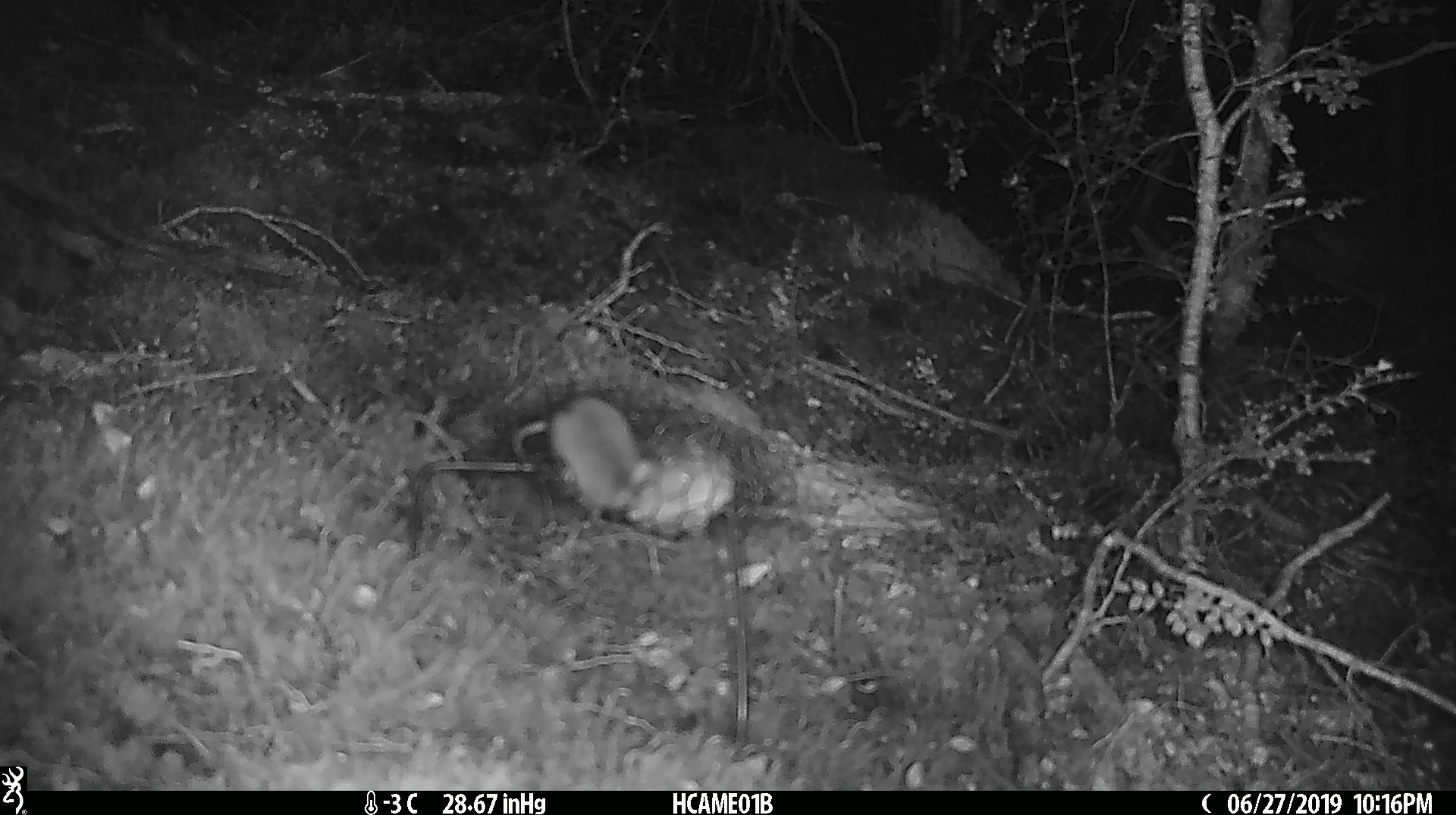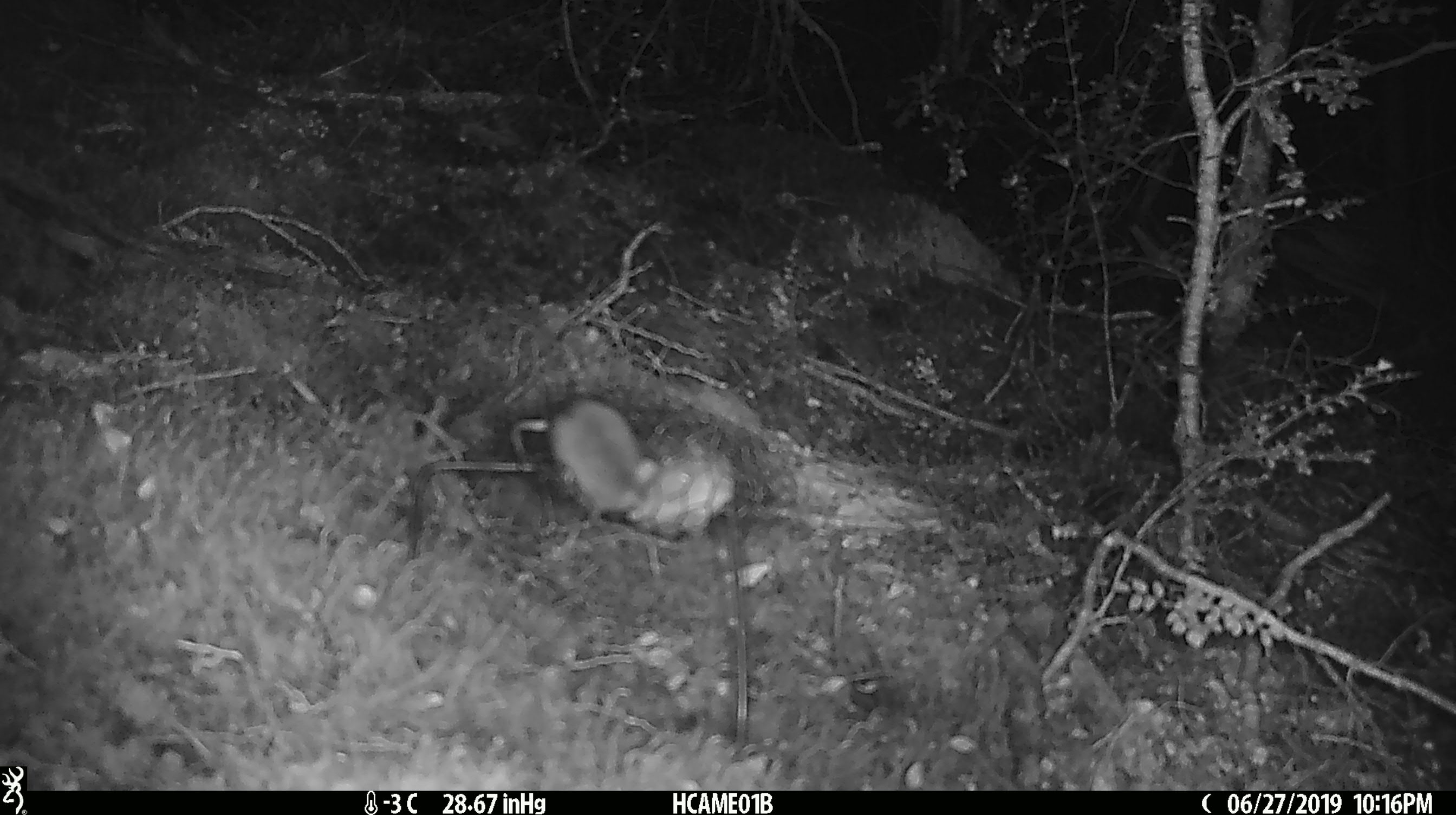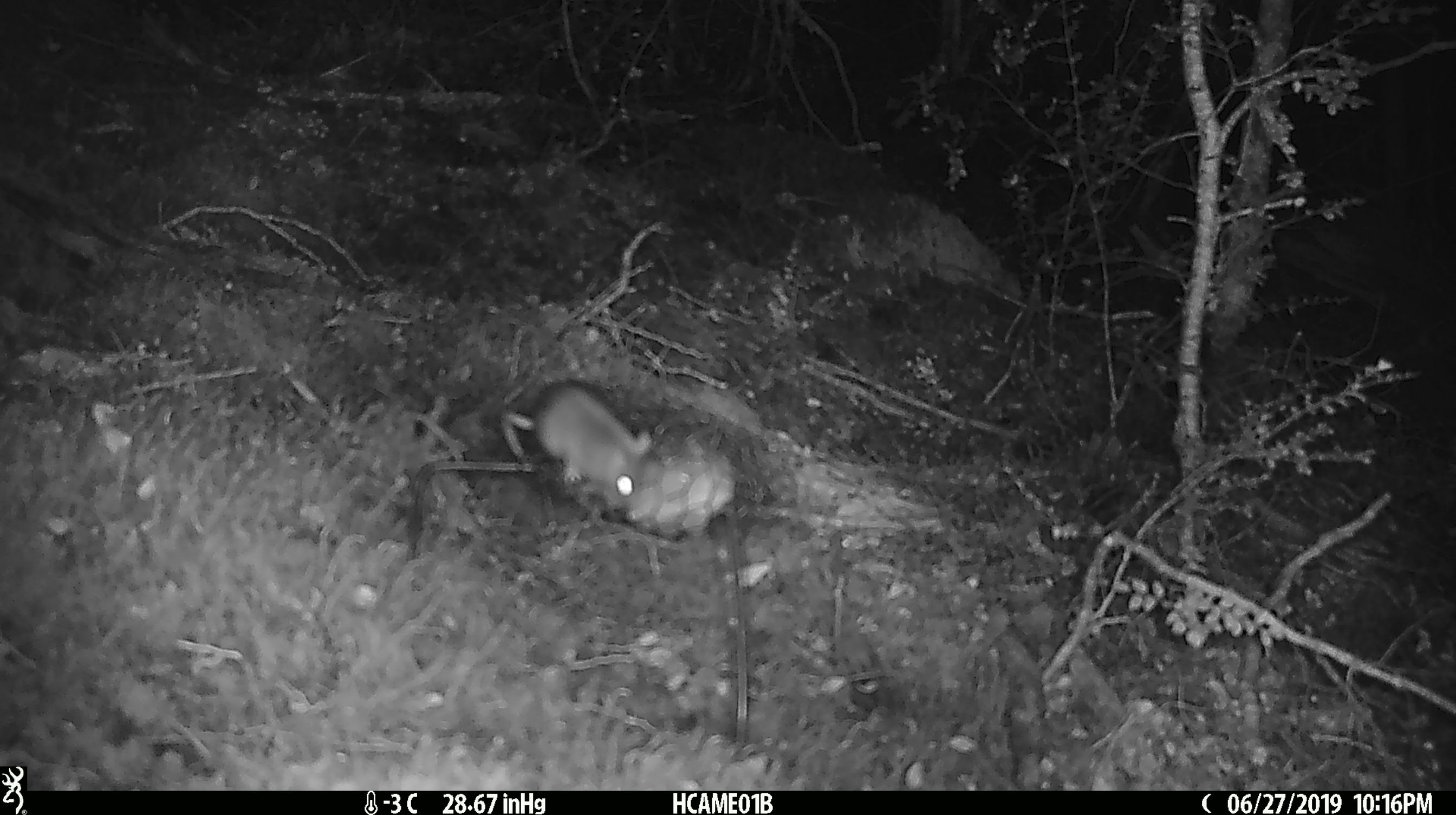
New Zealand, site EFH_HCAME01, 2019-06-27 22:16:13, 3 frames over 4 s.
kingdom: Animalia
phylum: Chordata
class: Mammalia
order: Rodentia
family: Muridae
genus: Mus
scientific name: Mus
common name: mouse